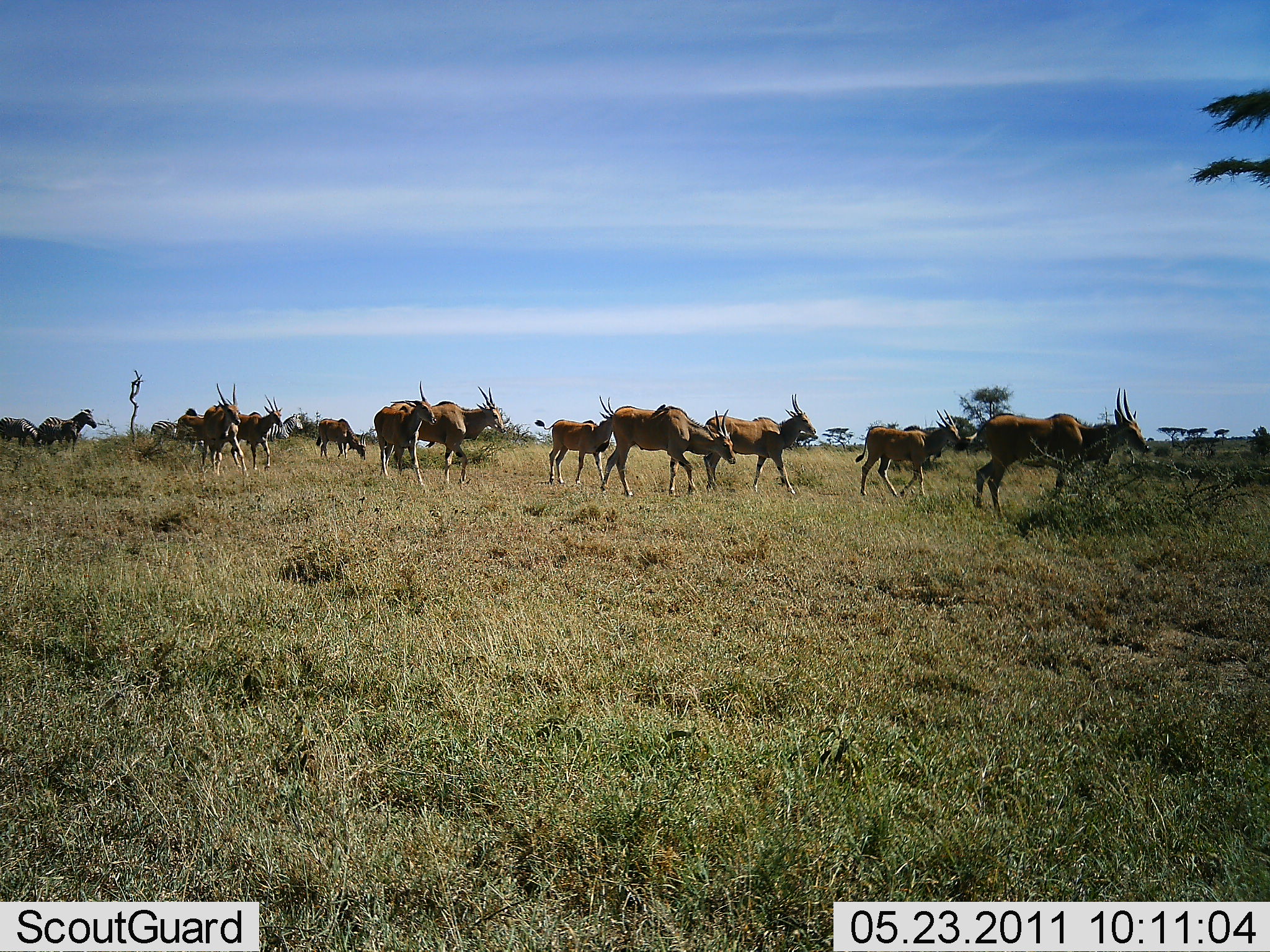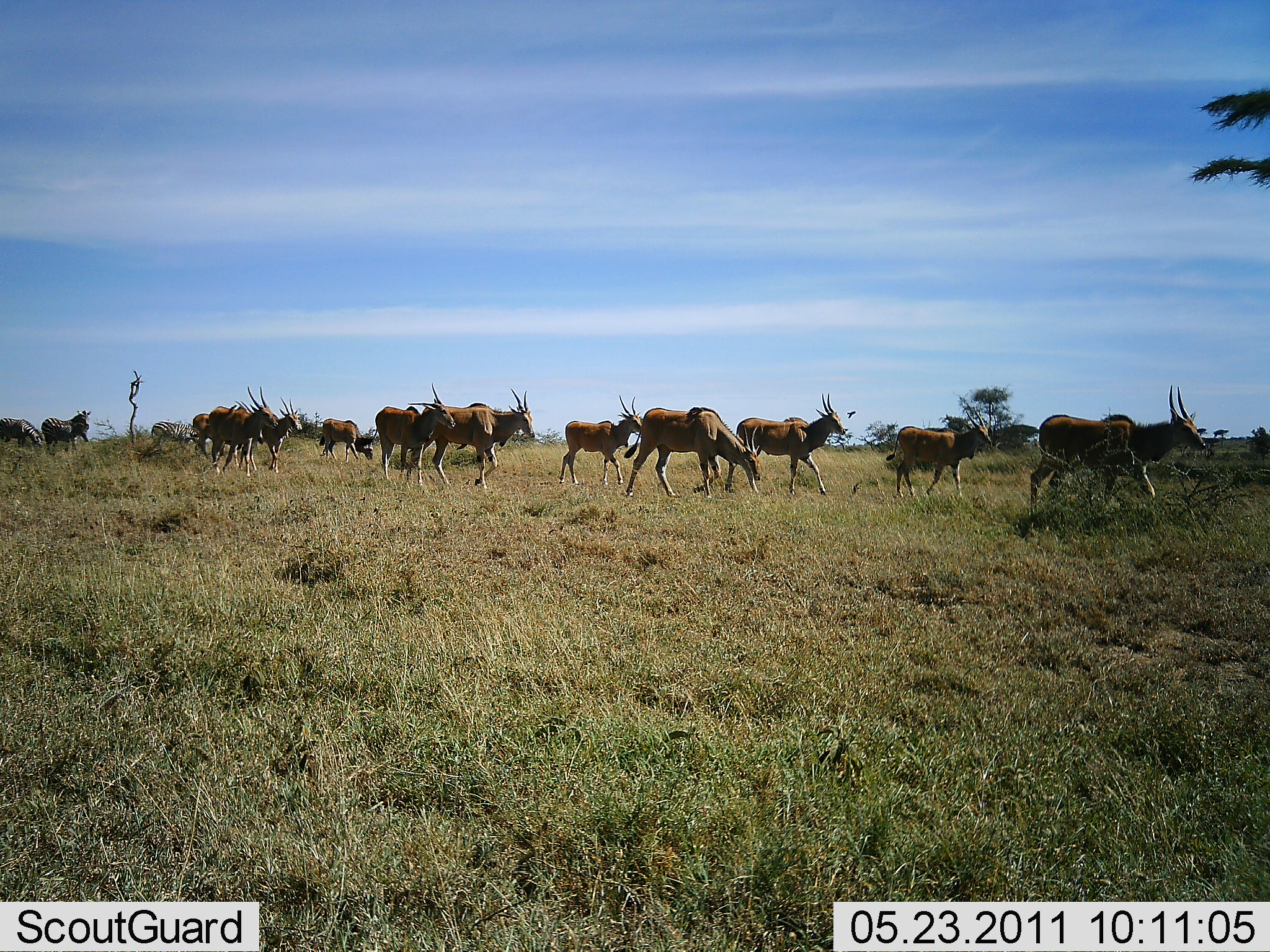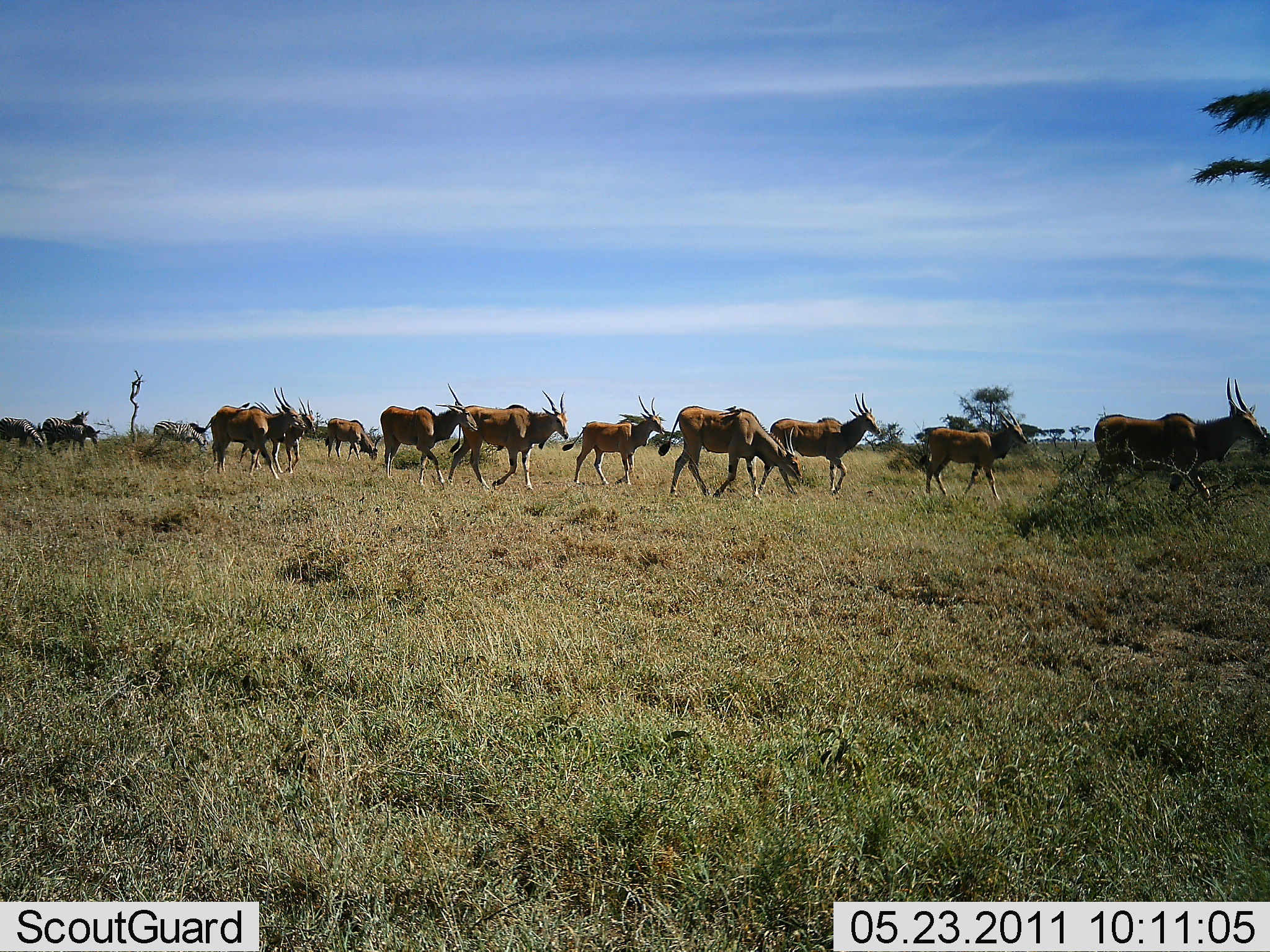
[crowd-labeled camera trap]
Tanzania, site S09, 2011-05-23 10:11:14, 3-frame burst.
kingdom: Animalia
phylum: Chordata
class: Mammalia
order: Perissodactyla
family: Equidae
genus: Equus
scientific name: Equus quagga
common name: plains zebra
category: zebra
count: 3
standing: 56%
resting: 0%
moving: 11%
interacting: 0%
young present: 0%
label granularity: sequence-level